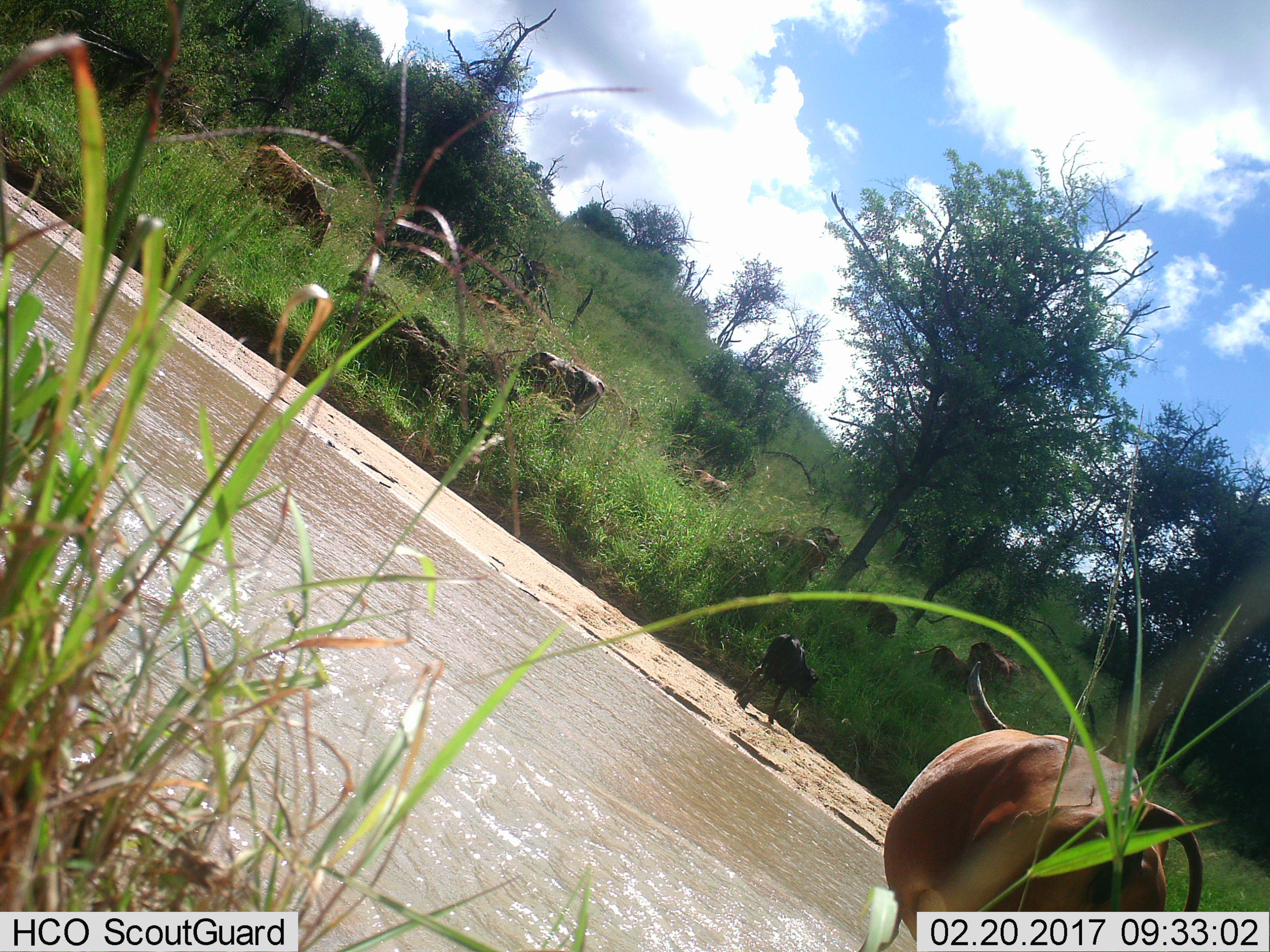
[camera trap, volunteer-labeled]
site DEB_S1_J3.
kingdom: Animalia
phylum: Chordata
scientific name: Vertebrata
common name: domestic animal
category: domesticanimal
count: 11-50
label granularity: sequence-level